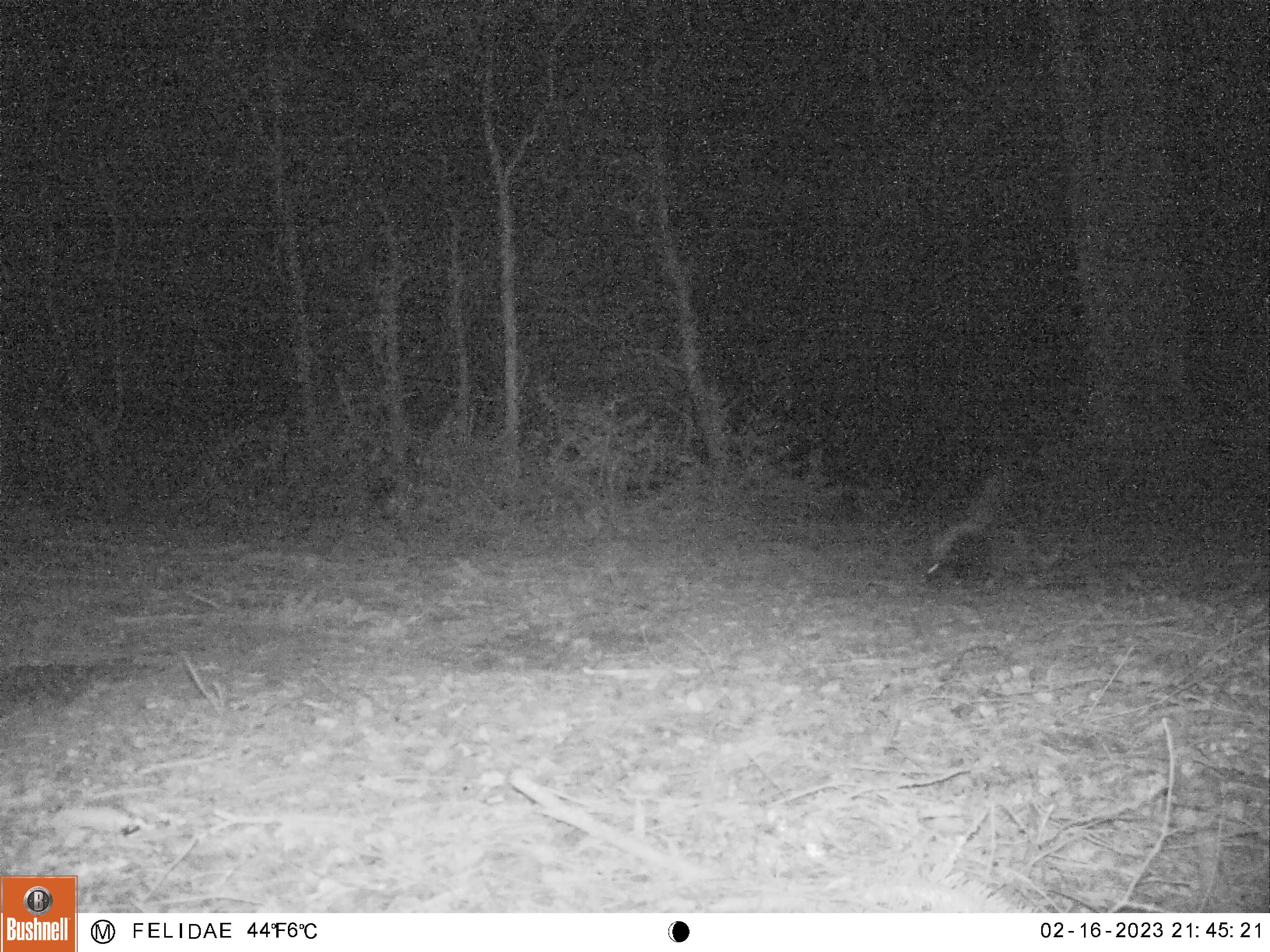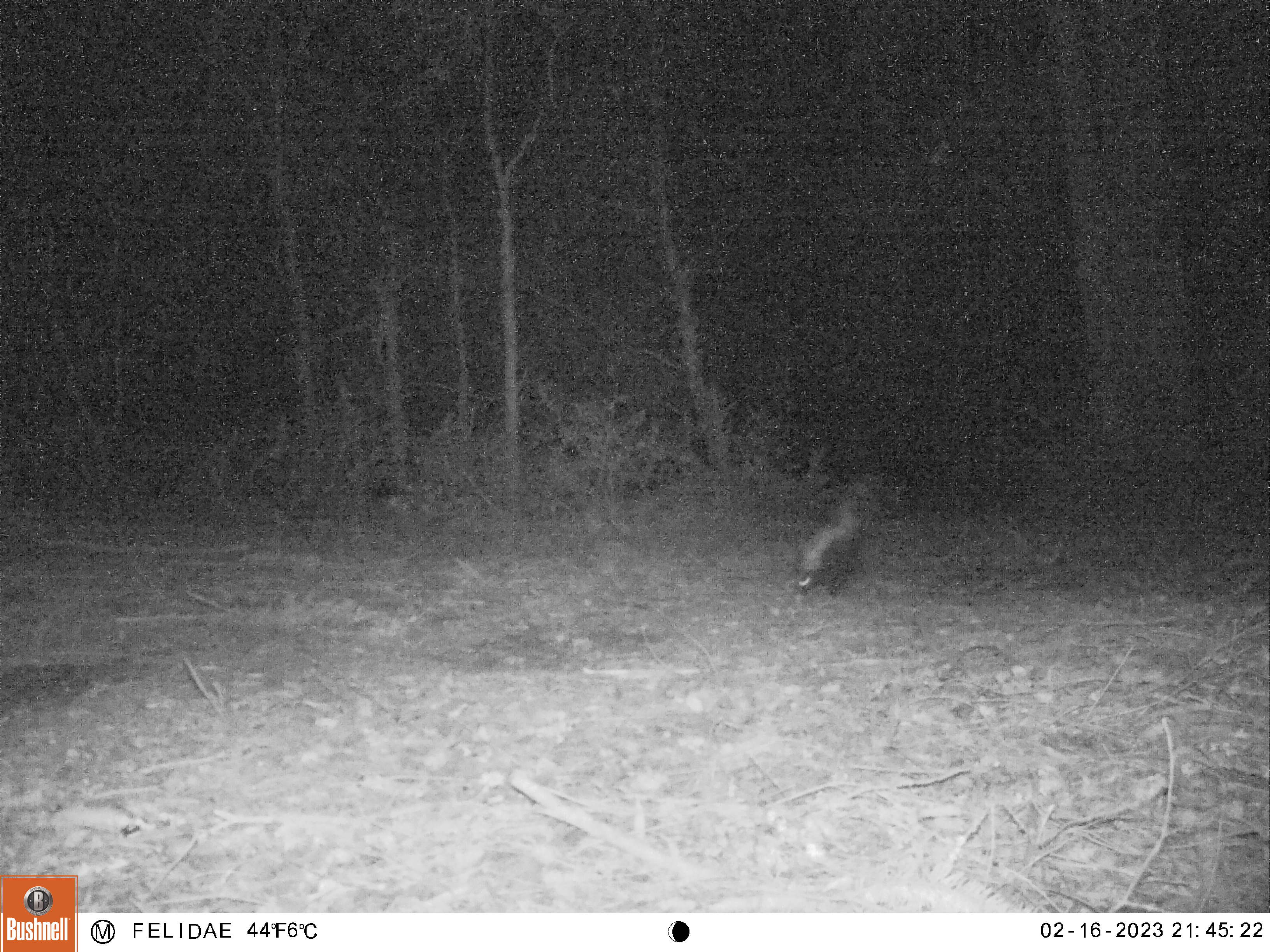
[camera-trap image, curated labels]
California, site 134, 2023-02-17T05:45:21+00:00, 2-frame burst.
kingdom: Animalia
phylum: Chordata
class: Mammalia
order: Carnivora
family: Mephitidae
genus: Mephitis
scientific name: Mephitis mephitis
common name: striped skunk